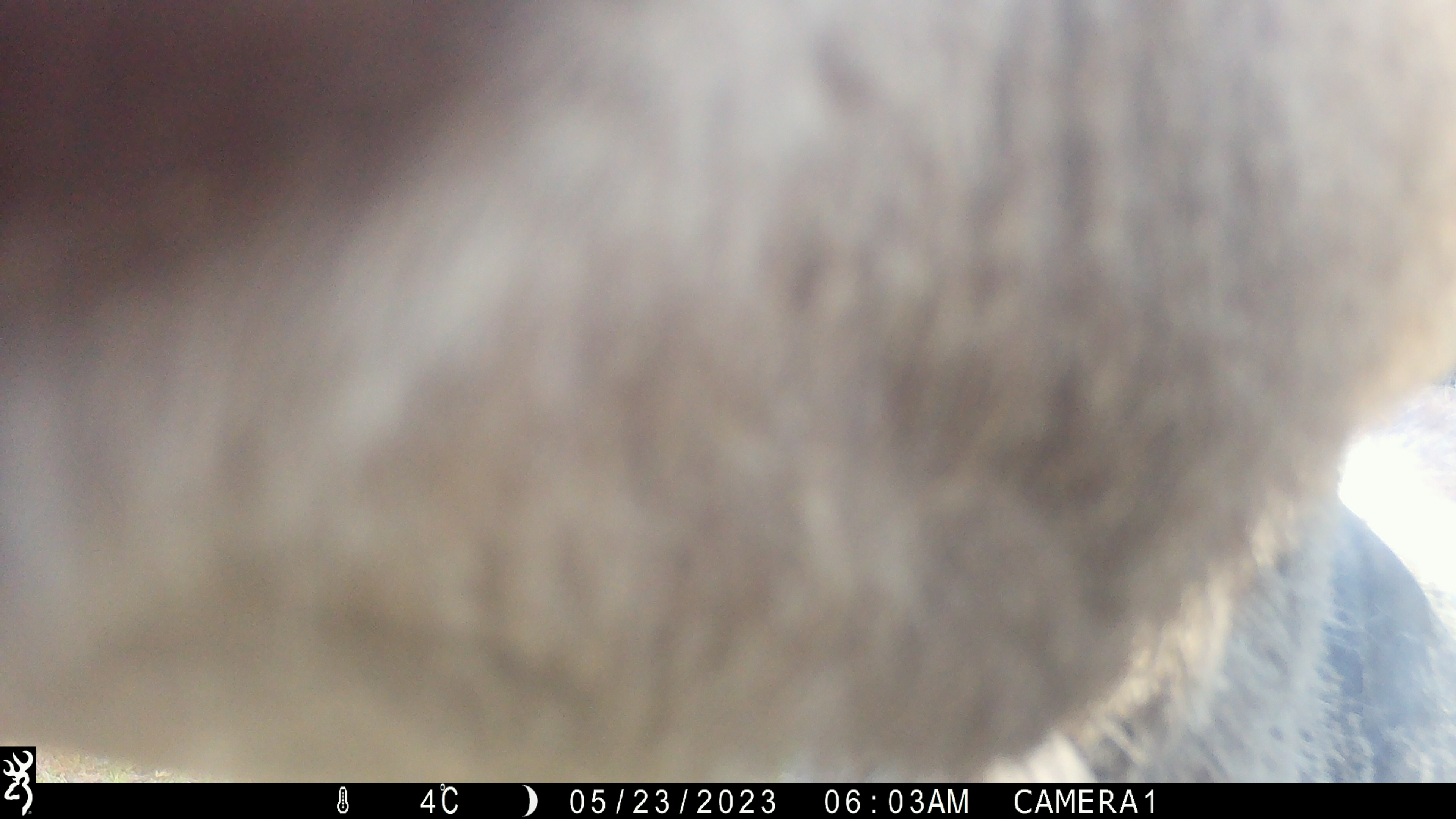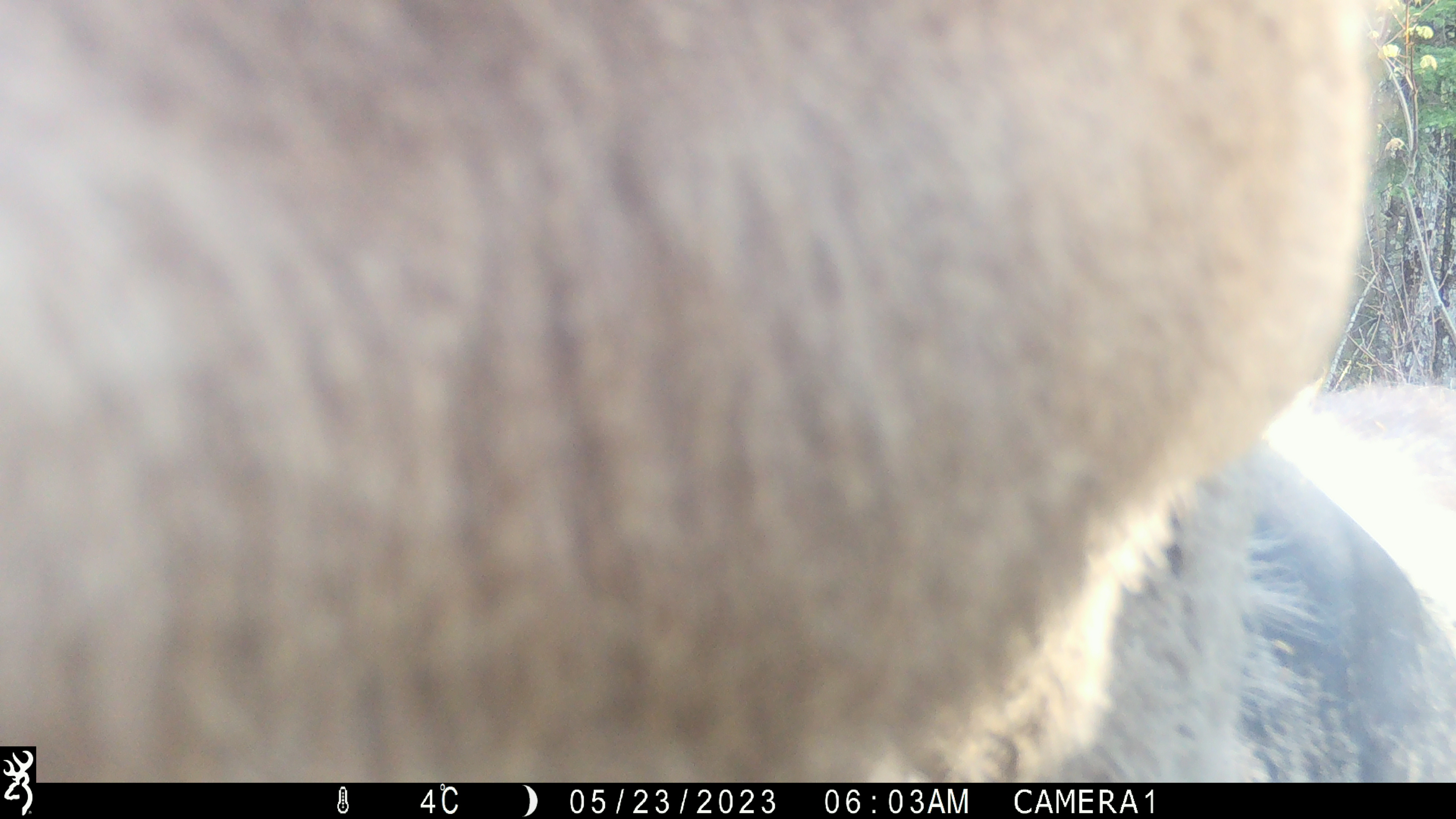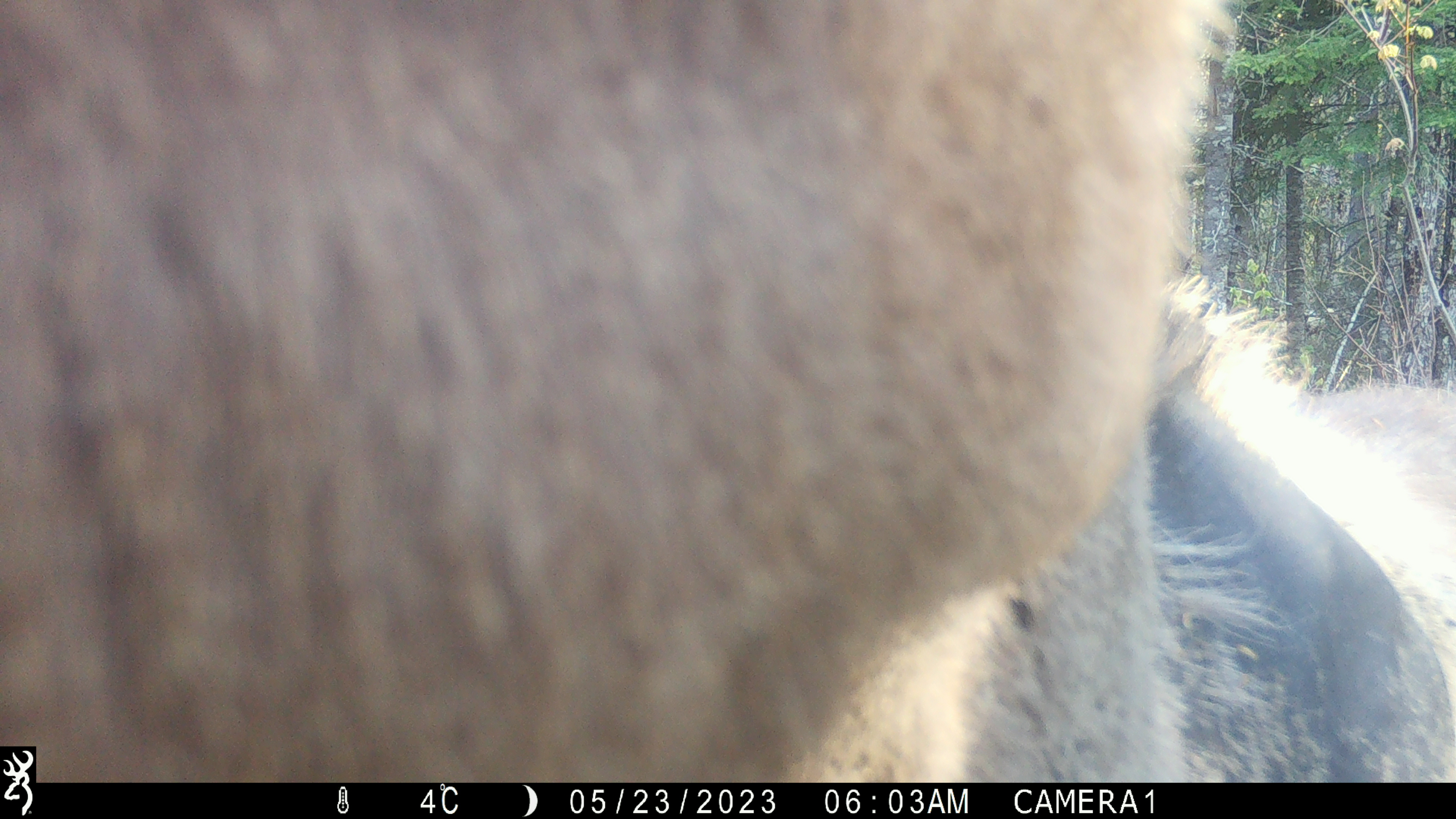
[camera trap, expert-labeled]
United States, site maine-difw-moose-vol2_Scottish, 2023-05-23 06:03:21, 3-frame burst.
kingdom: Animalia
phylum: Chordata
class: Mammalia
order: Artiodactyla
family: Cervidae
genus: Alces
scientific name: Alces alces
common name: moose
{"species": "moose (Alces alces)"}